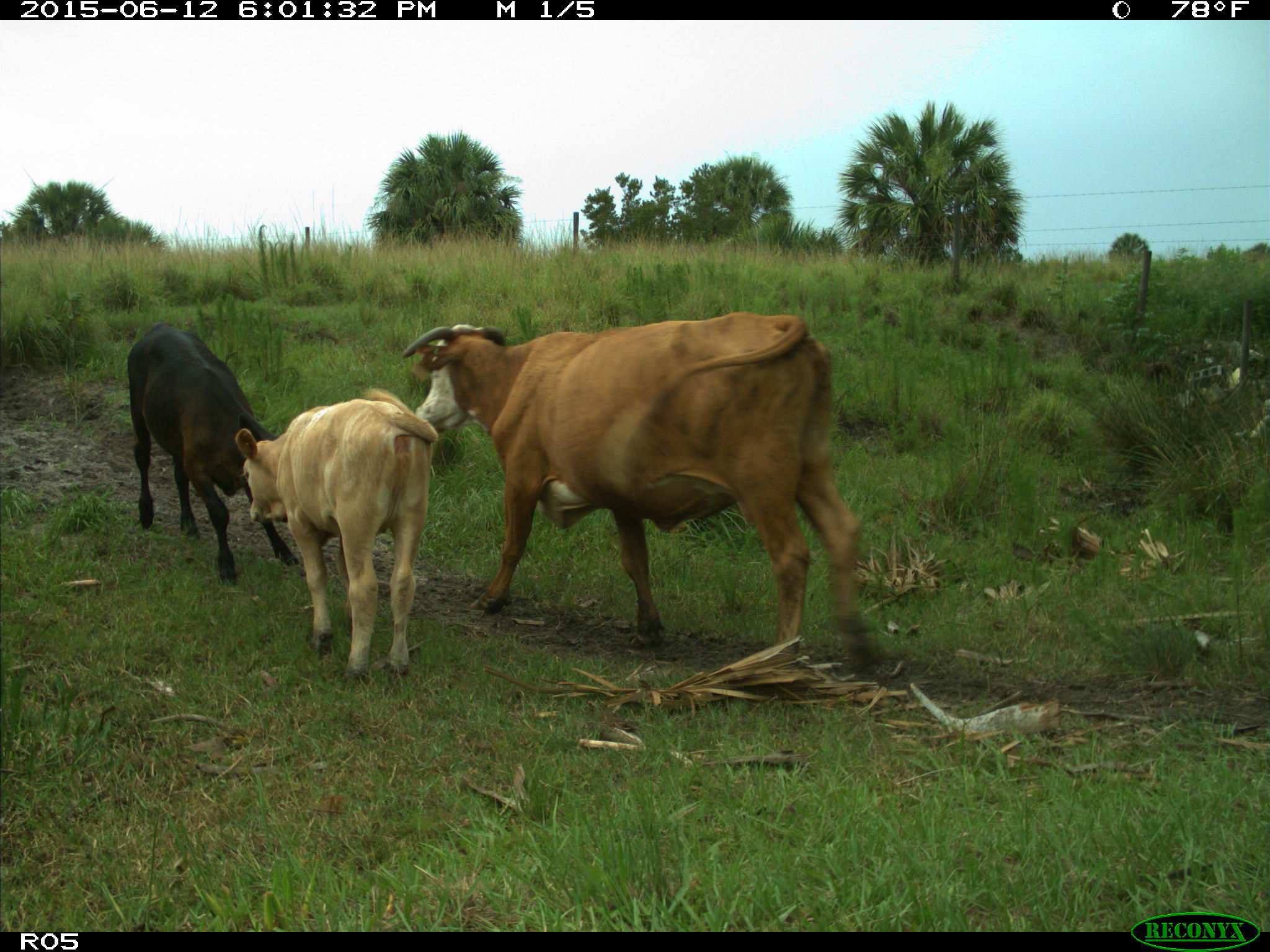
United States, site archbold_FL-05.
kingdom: Animalia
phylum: Chordata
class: Mammalia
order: Artiodactyla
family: Bovidae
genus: Bos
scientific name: Bos taurus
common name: domestic cow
Bos taurus (domestic cow).